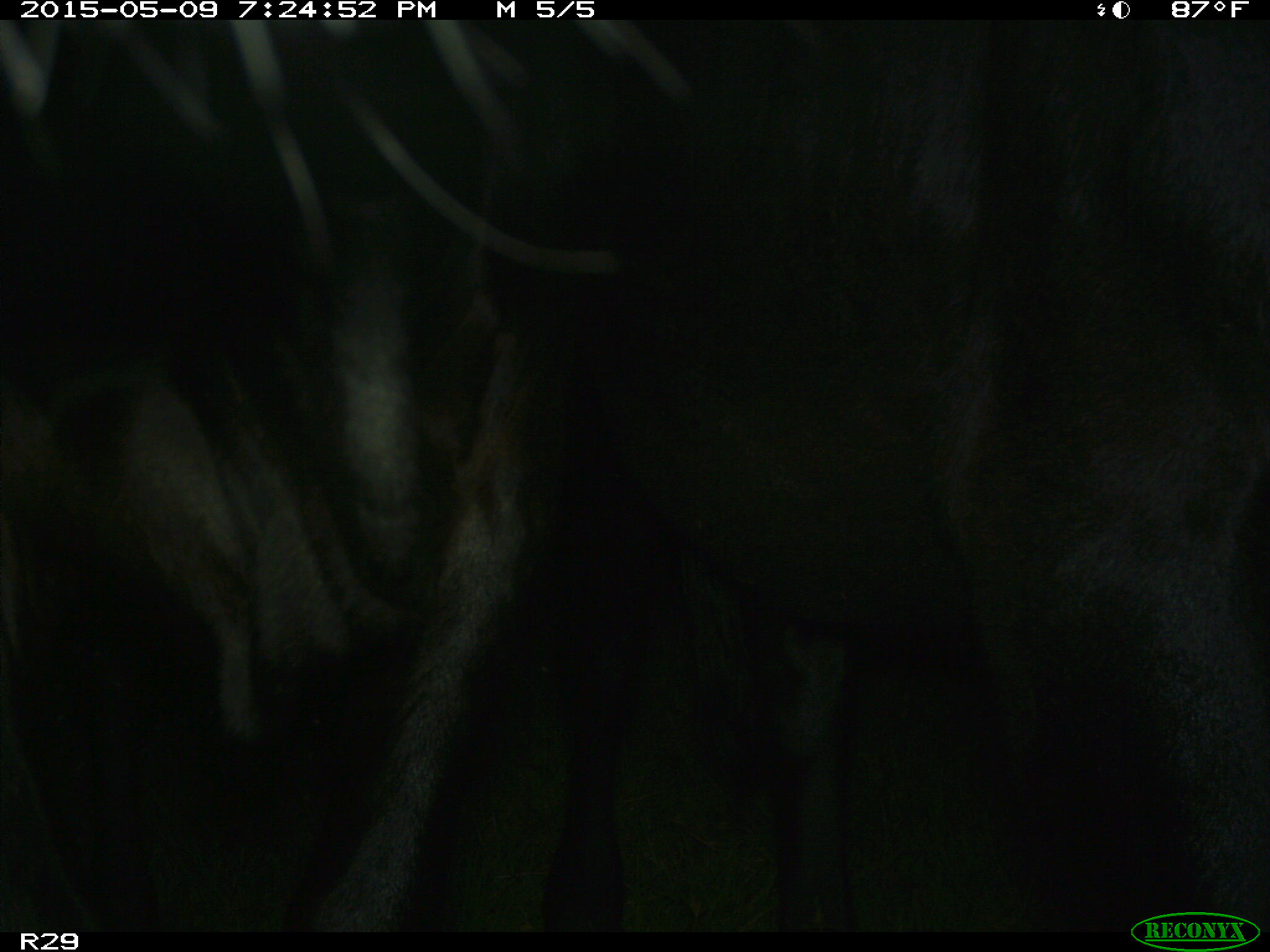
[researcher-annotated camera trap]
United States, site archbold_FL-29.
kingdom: Animalia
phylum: Chordata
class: Mammalia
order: Artiodactyla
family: Bovidae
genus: Bos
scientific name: Bos taurus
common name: domestic cow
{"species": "Bos taurus (domestic cow)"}